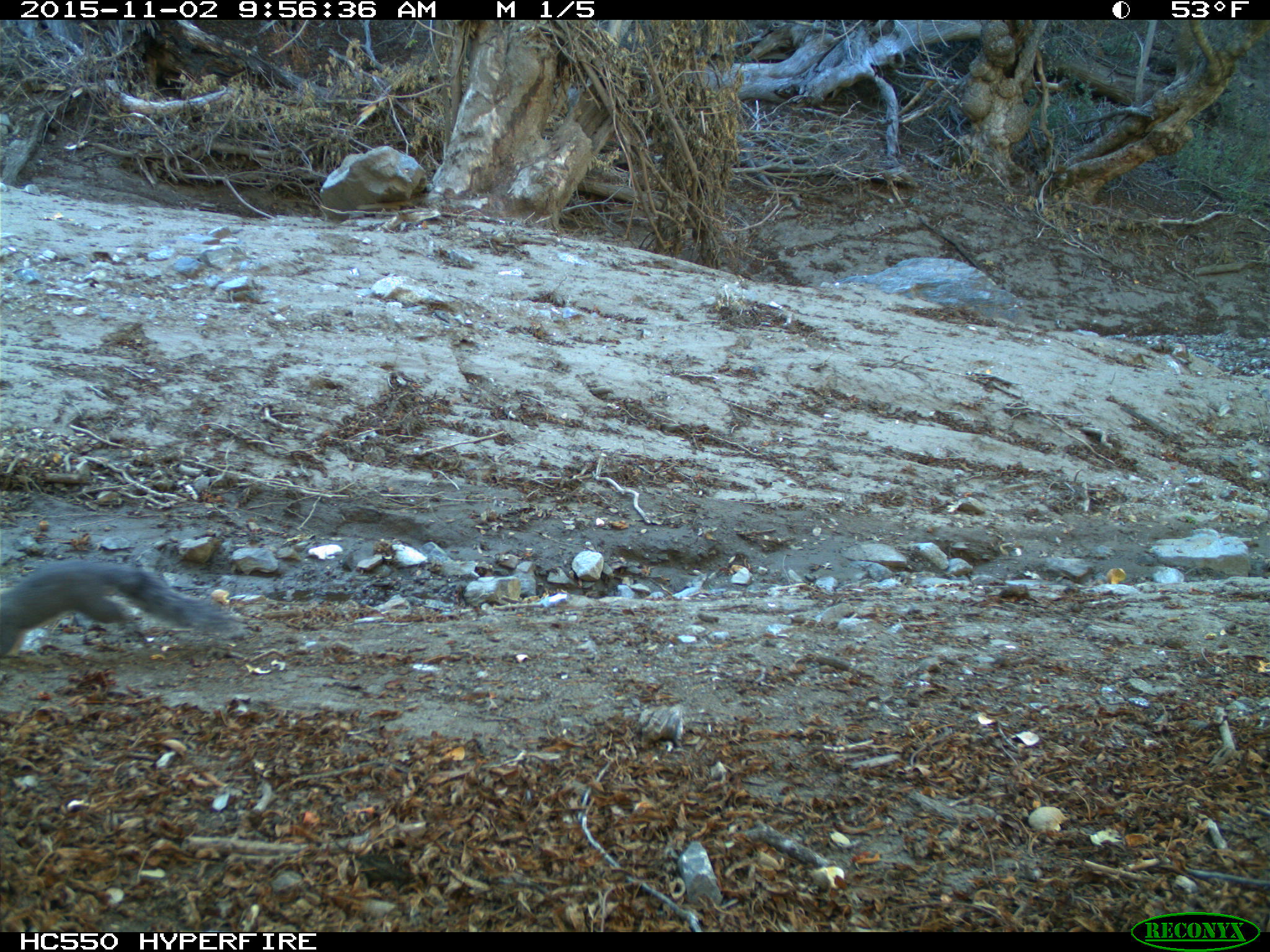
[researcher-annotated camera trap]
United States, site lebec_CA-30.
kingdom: Animalia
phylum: Chordata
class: Mammalia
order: Rodentia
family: Sciuridae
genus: Sciurus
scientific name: Sciurus carolinensis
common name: eastern gray squirrel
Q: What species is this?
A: Sciurus carolinensis (eastern gray squirrel).